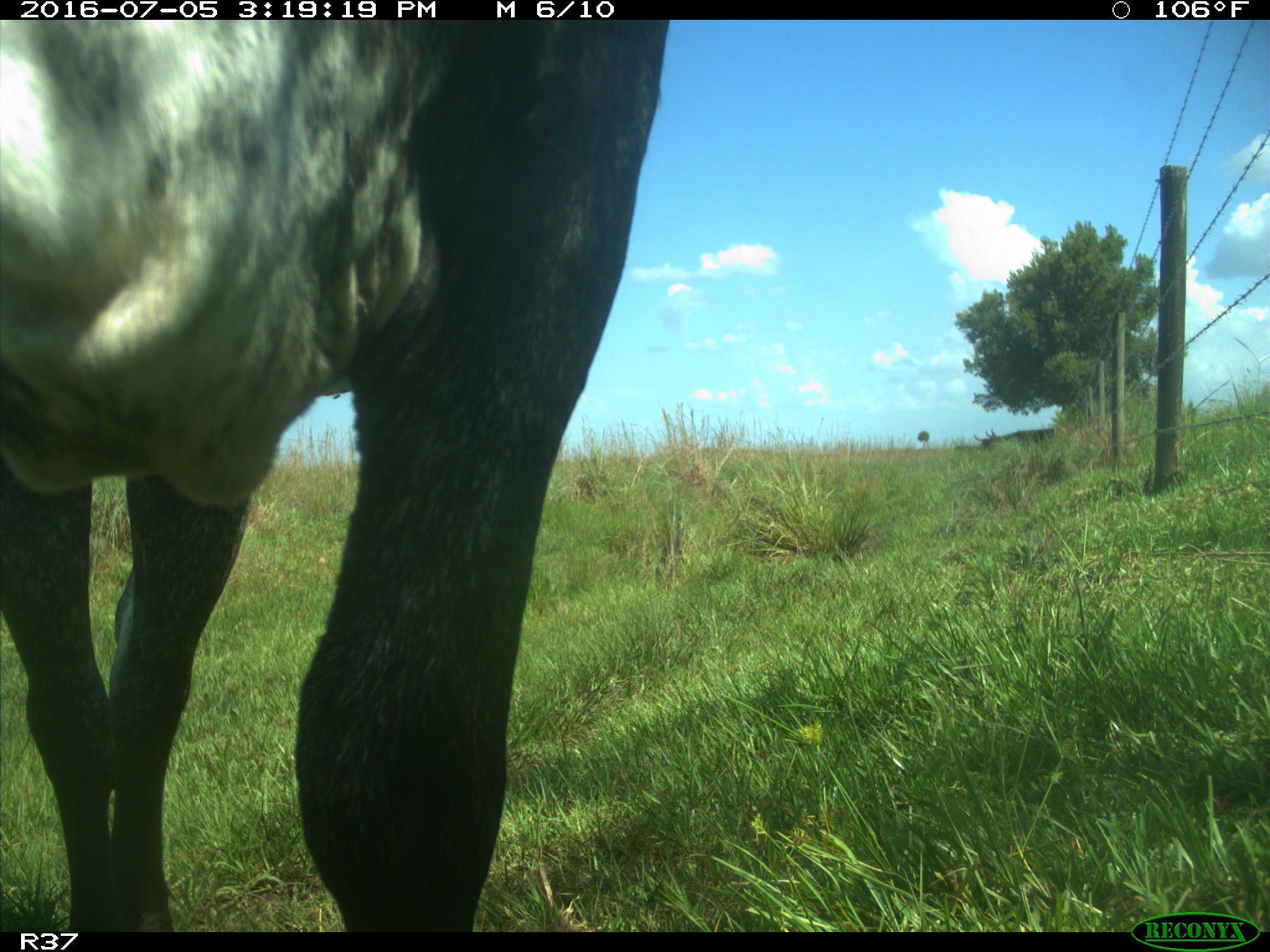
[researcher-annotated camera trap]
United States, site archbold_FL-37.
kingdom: Animalia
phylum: Chordata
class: Mammalia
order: Artiodactyla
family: Bovidae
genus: Bos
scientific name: Bos taurus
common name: domestic cow